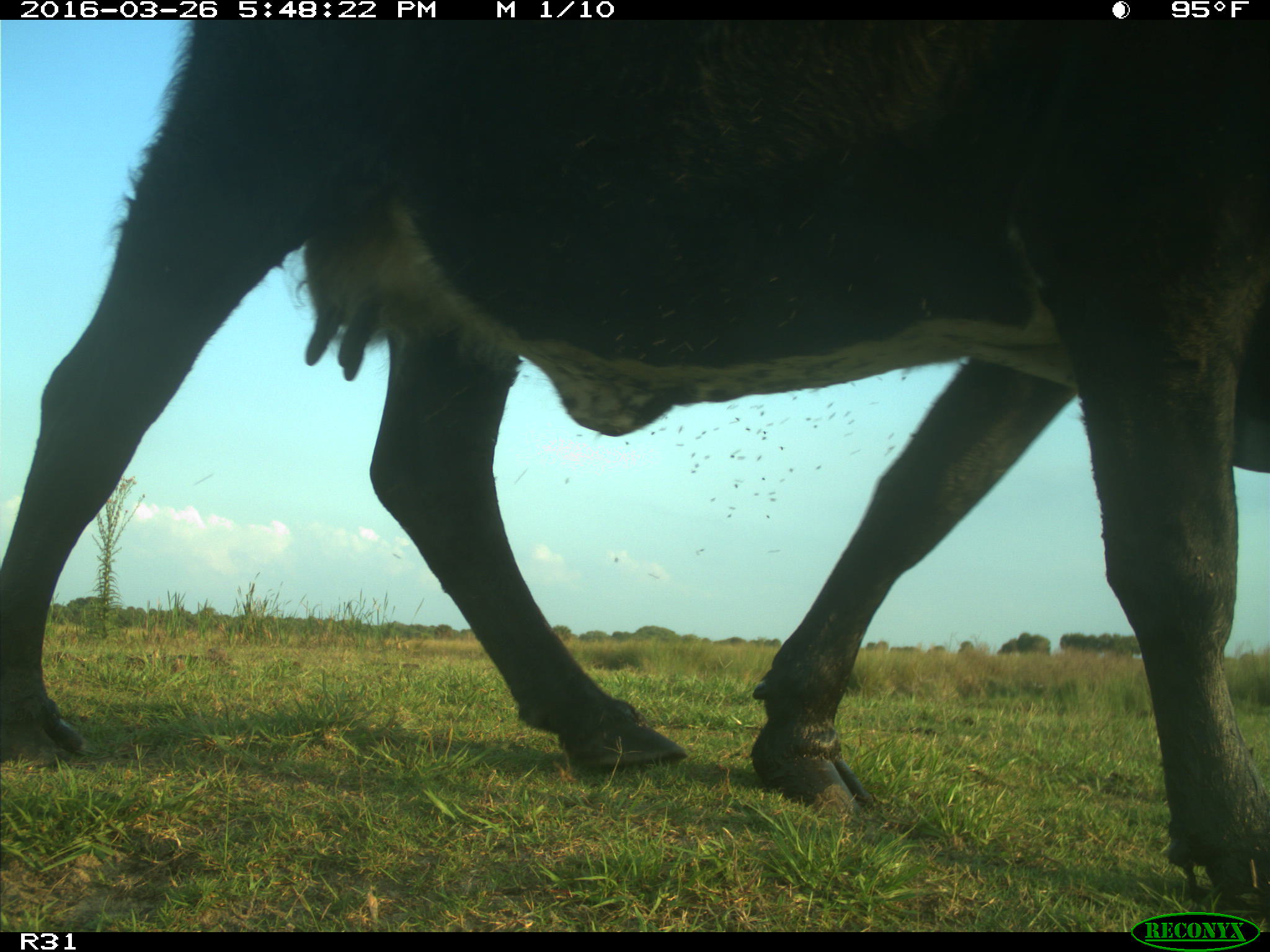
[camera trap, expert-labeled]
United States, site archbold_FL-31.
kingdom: Animalia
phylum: Chordata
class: Mammalia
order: Artiodactyla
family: Bovidae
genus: Bos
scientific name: Bos taurus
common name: domestic cow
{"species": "Bos taurus (domestic cow)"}